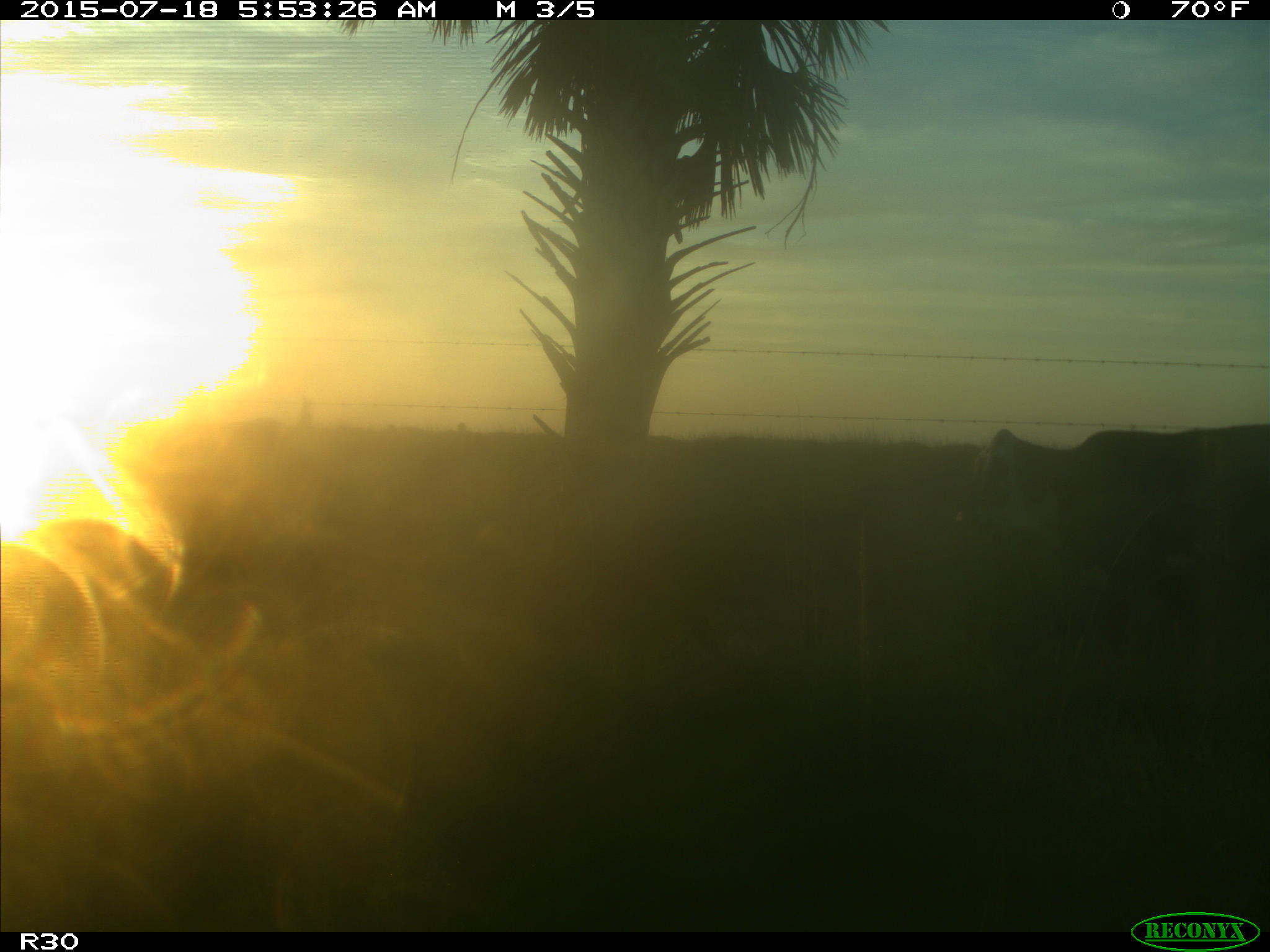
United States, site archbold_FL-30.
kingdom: Animalia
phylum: Chordata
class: Mammalia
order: Artiodactyla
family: Bovidae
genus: Bos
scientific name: Bos taurus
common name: domestic cow